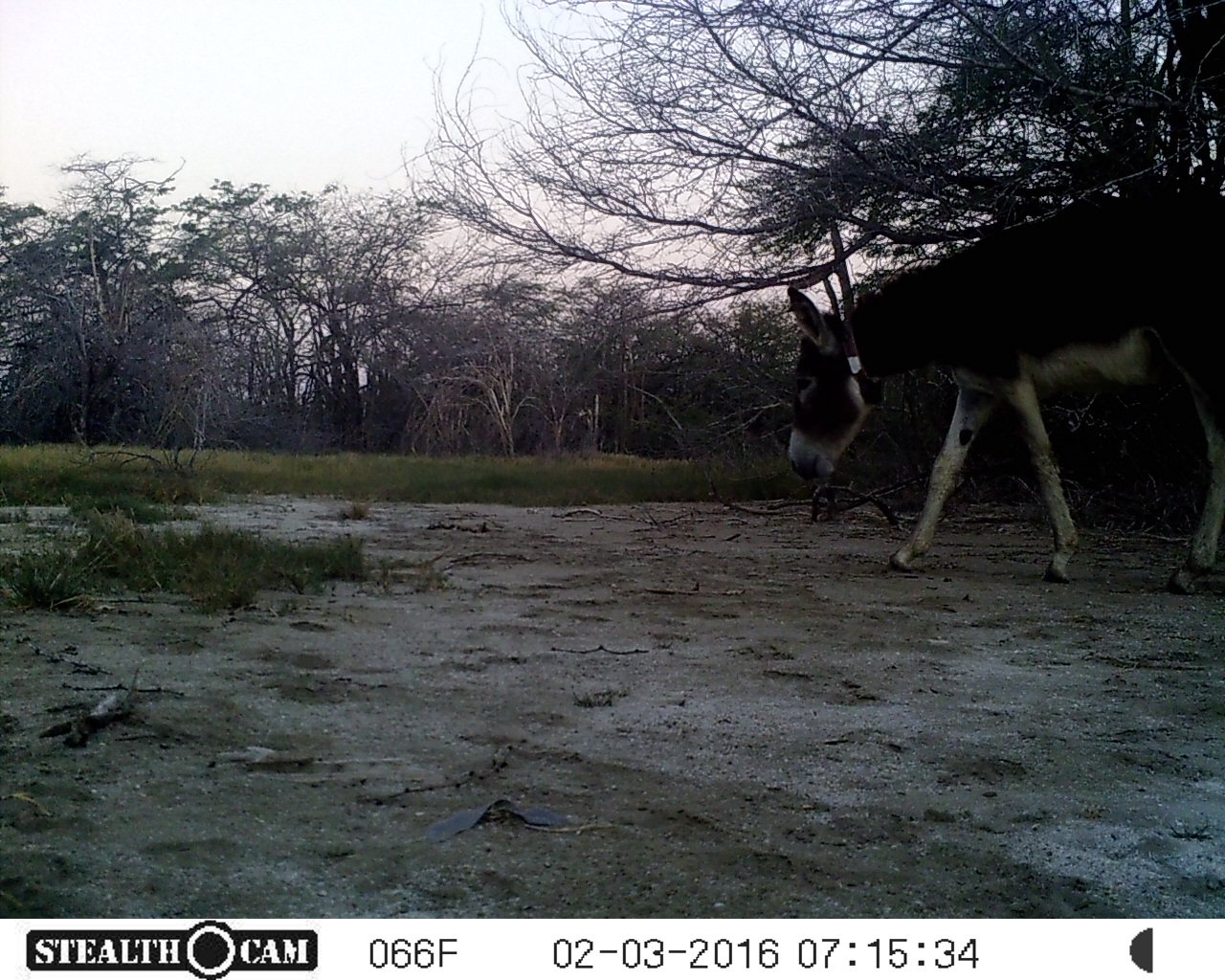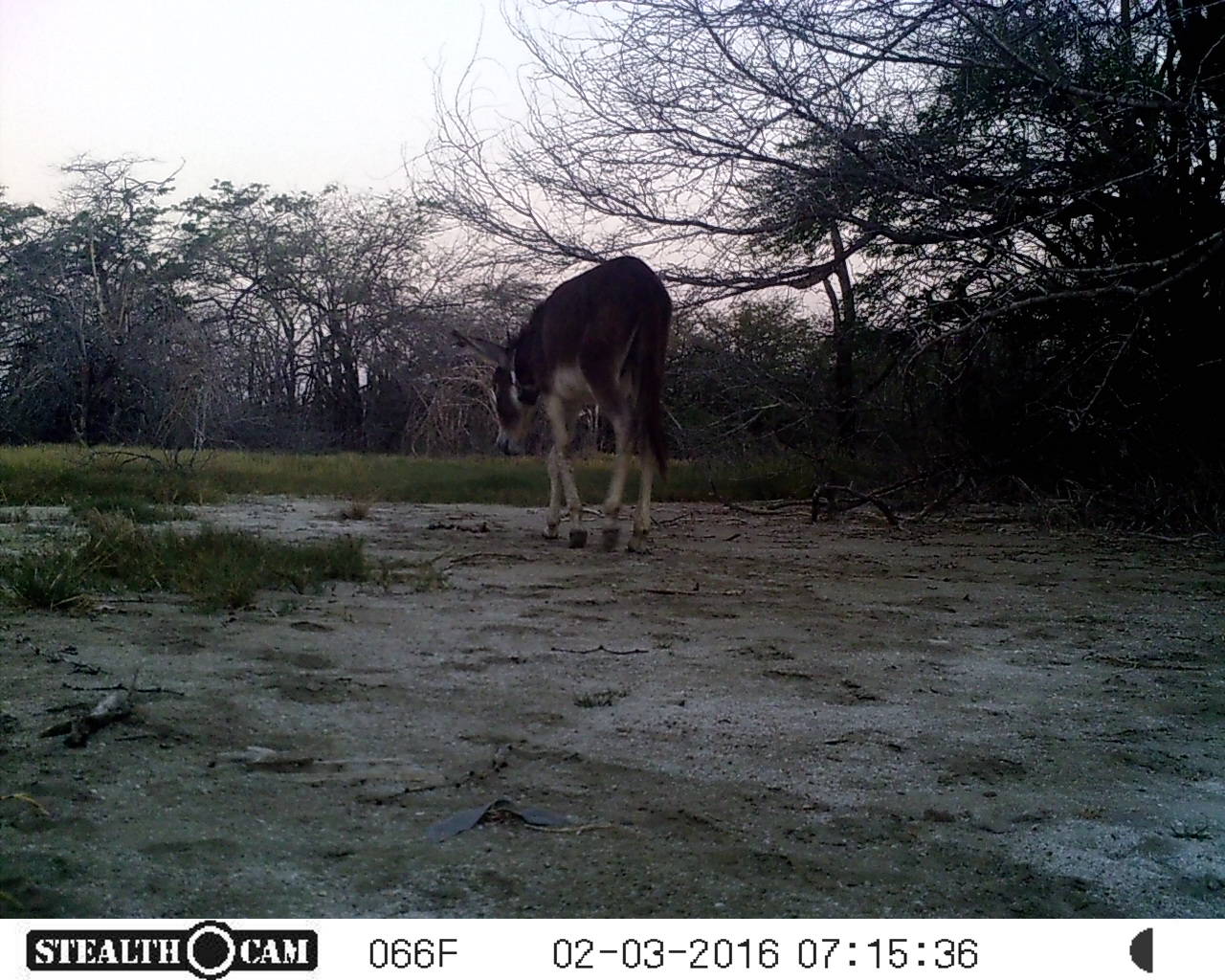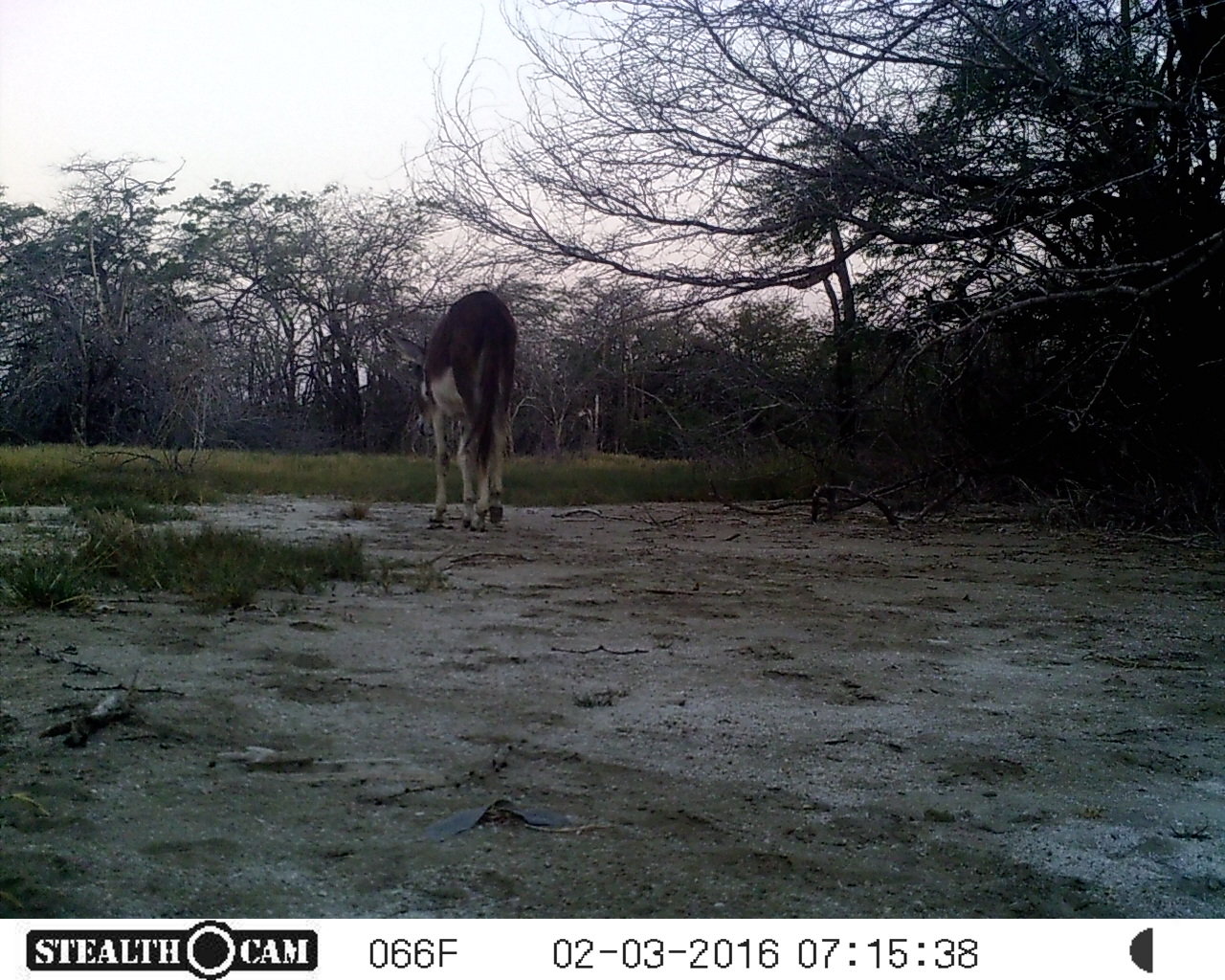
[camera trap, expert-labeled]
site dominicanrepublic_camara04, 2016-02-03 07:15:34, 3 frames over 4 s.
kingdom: Animalia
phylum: Chordata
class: Mammalia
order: Perissodactyla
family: Equidae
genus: Equus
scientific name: Equus asinus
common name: donkey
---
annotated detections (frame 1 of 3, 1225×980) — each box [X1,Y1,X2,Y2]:
donkey: [782,181,1225,590]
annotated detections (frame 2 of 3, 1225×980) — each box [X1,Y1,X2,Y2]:
donkey: [448,255,672,543]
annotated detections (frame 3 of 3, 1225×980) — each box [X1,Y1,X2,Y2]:
donkey: [411,287,515,528]